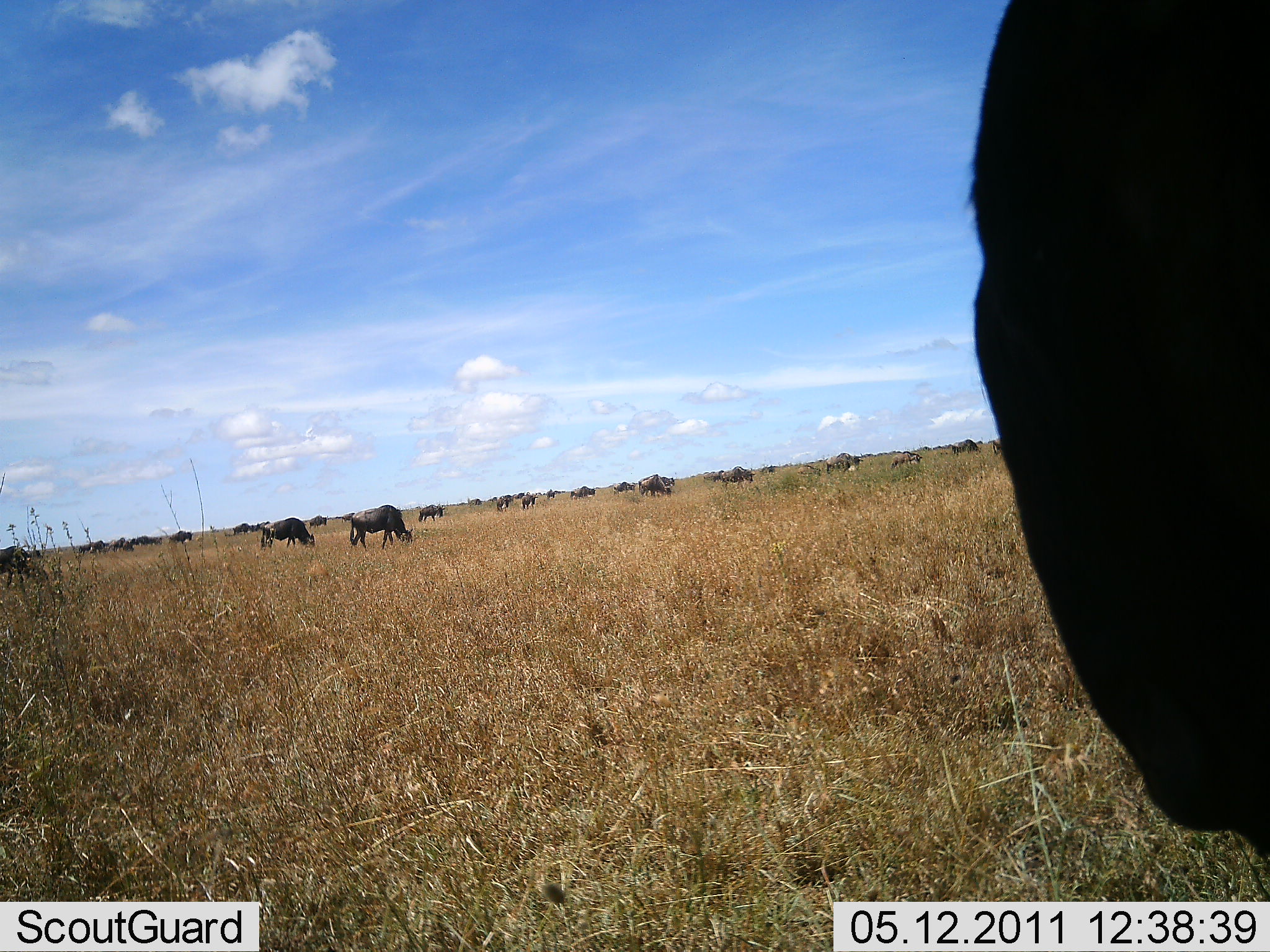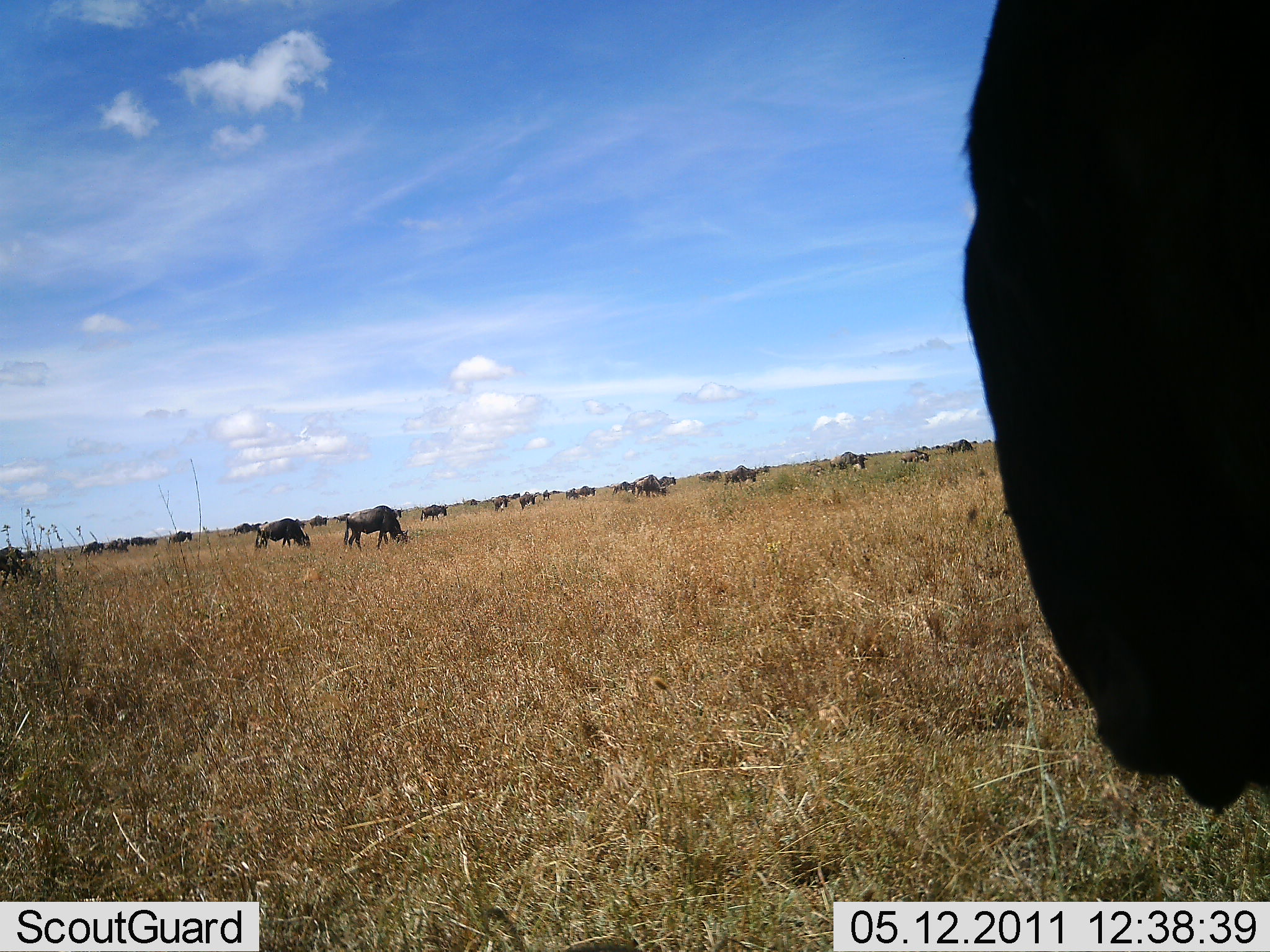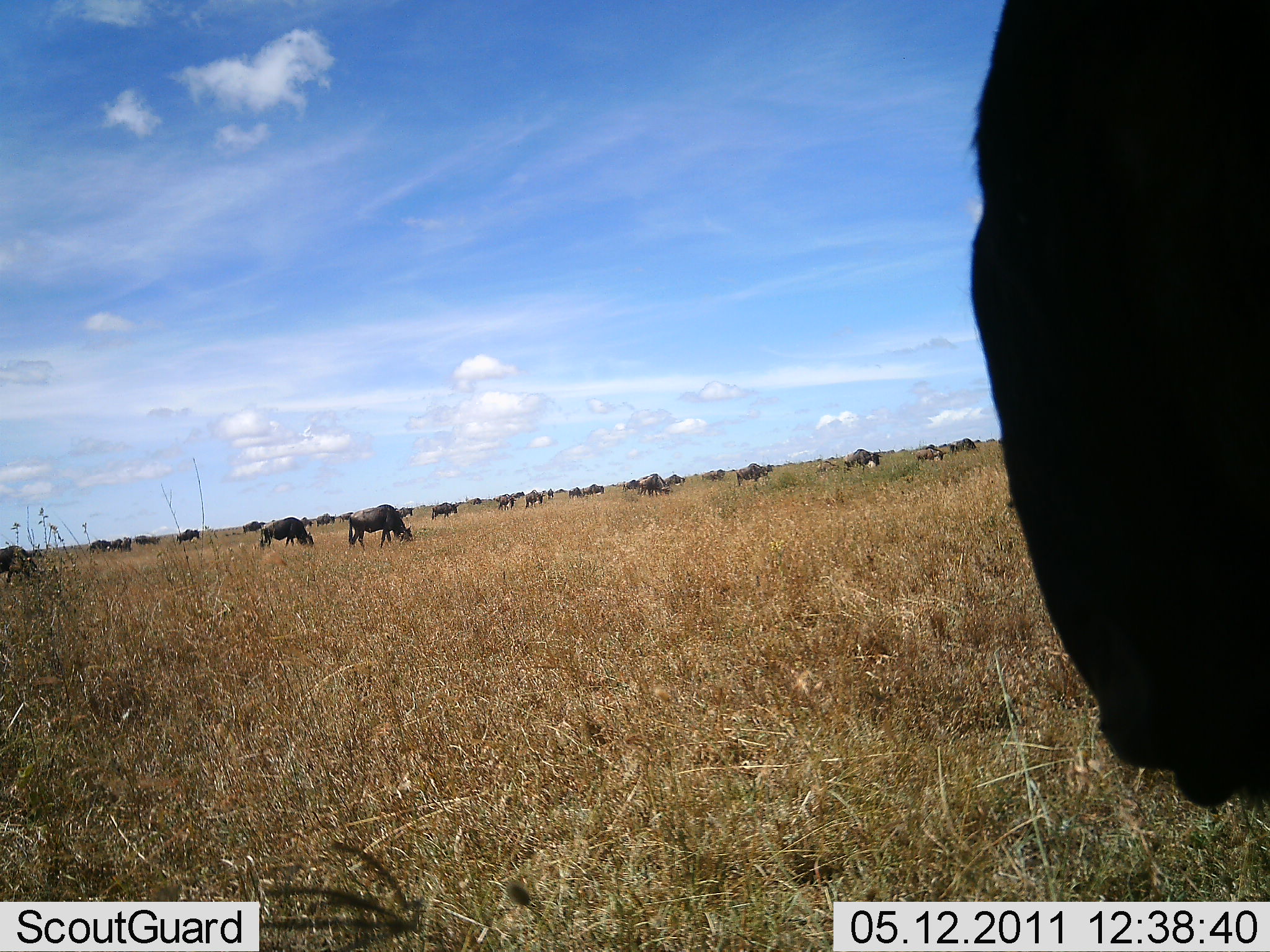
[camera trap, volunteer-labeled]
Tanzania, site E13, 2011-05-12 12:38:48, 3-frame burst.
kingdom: Animalia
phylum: Chordata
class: Mammalia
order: Artiodactyla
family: Bovidae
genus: Connochaetes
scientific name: Connochaetes taurinus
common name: blue wildebeest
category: wildebeest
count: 11-50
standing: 62%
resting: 0%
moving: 62%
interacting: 0%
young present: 0%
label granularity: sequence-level